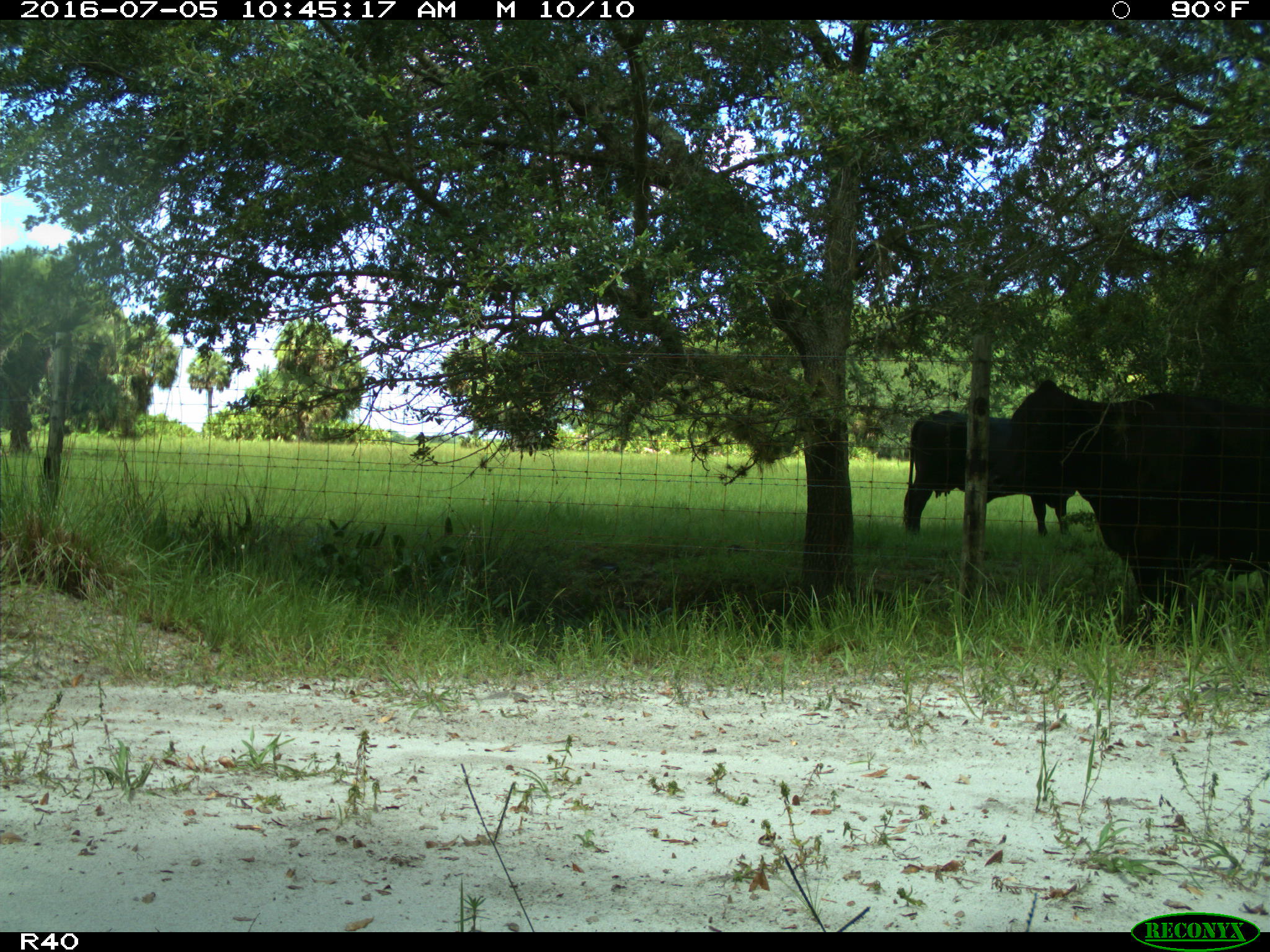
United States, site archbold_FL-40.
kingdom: Animalia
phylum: Chordata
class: Mammalia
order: Artiodactyla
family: Bovidae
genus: Bos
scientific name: Bos taurus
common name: domestic cow